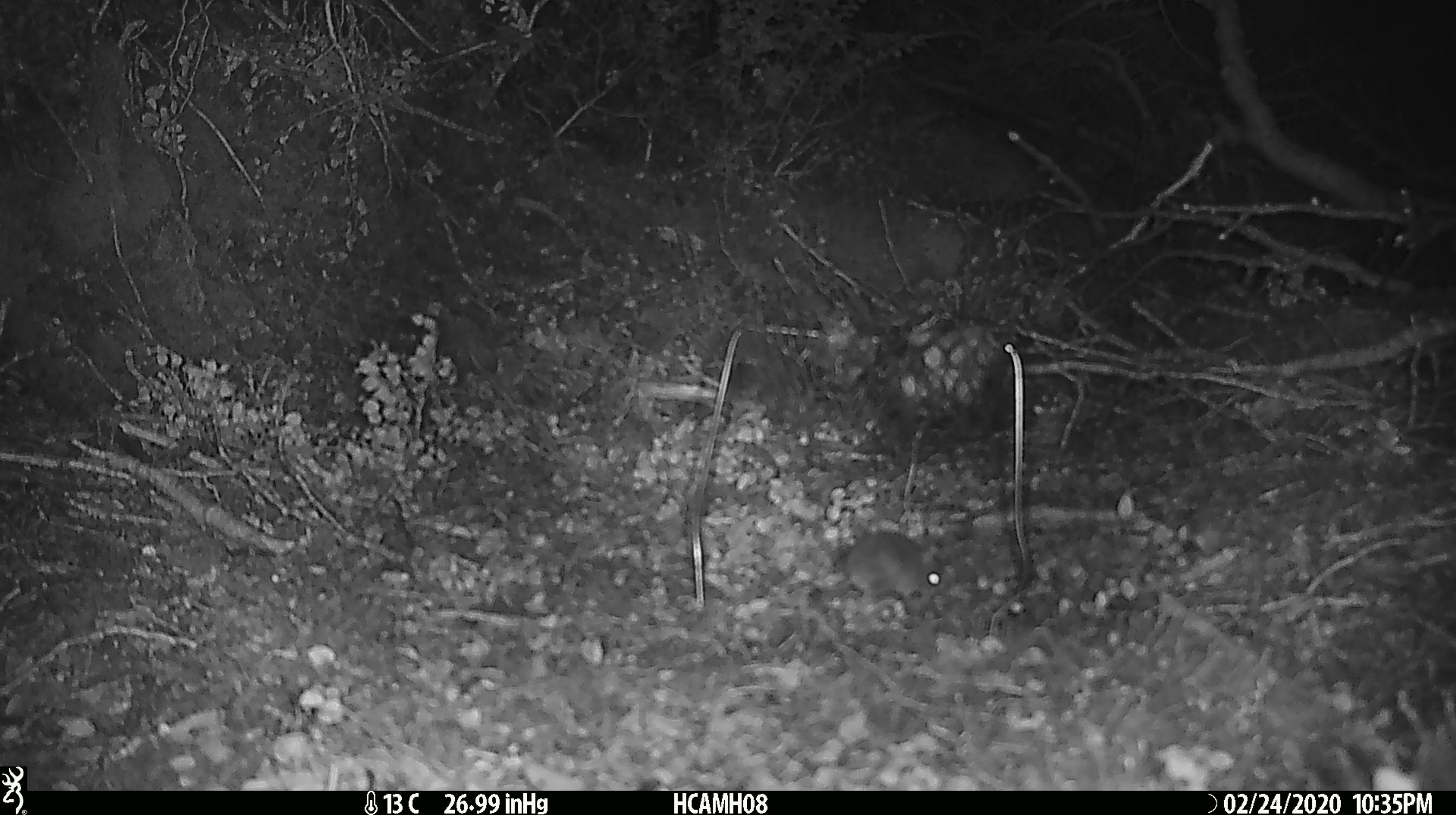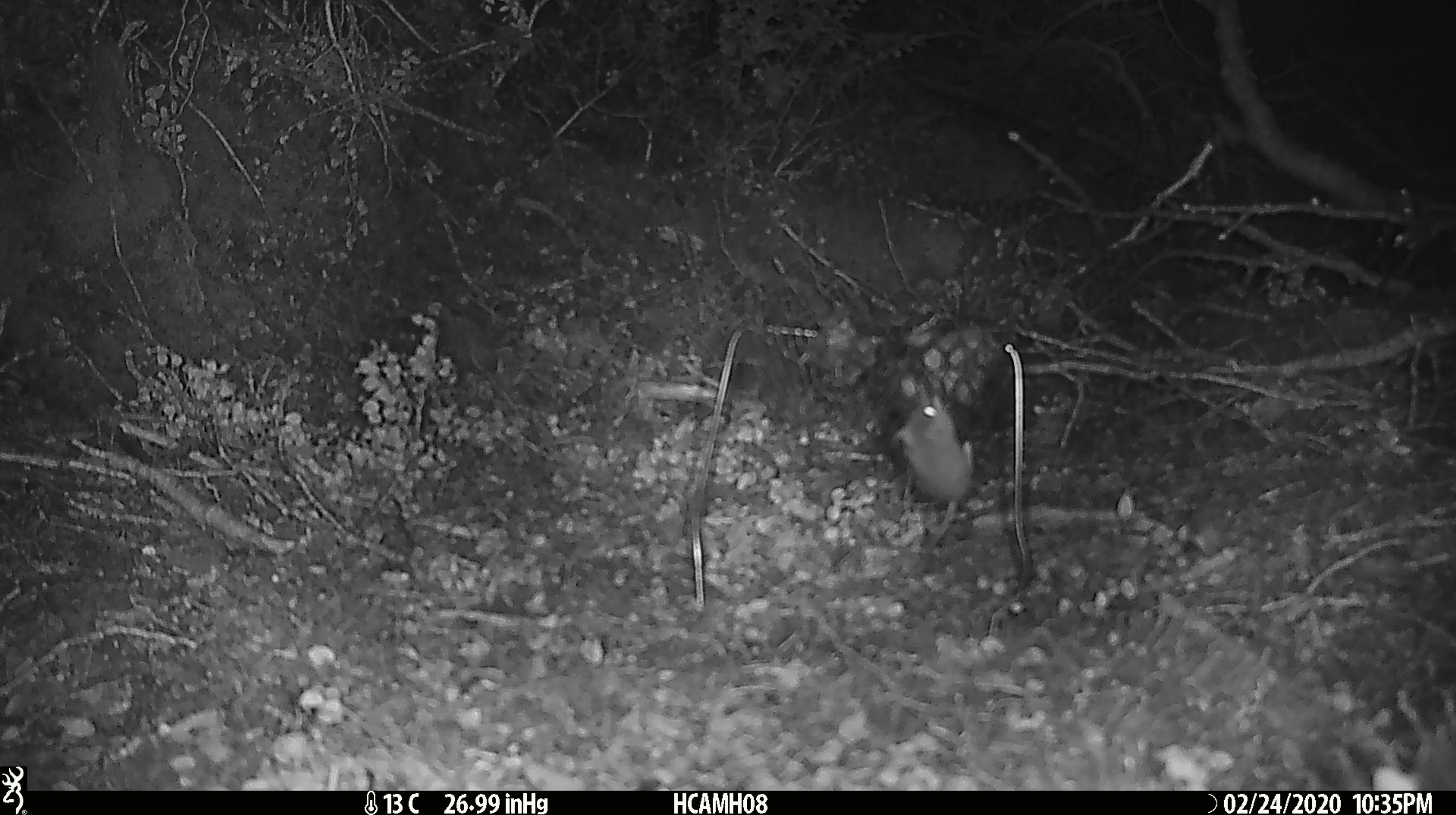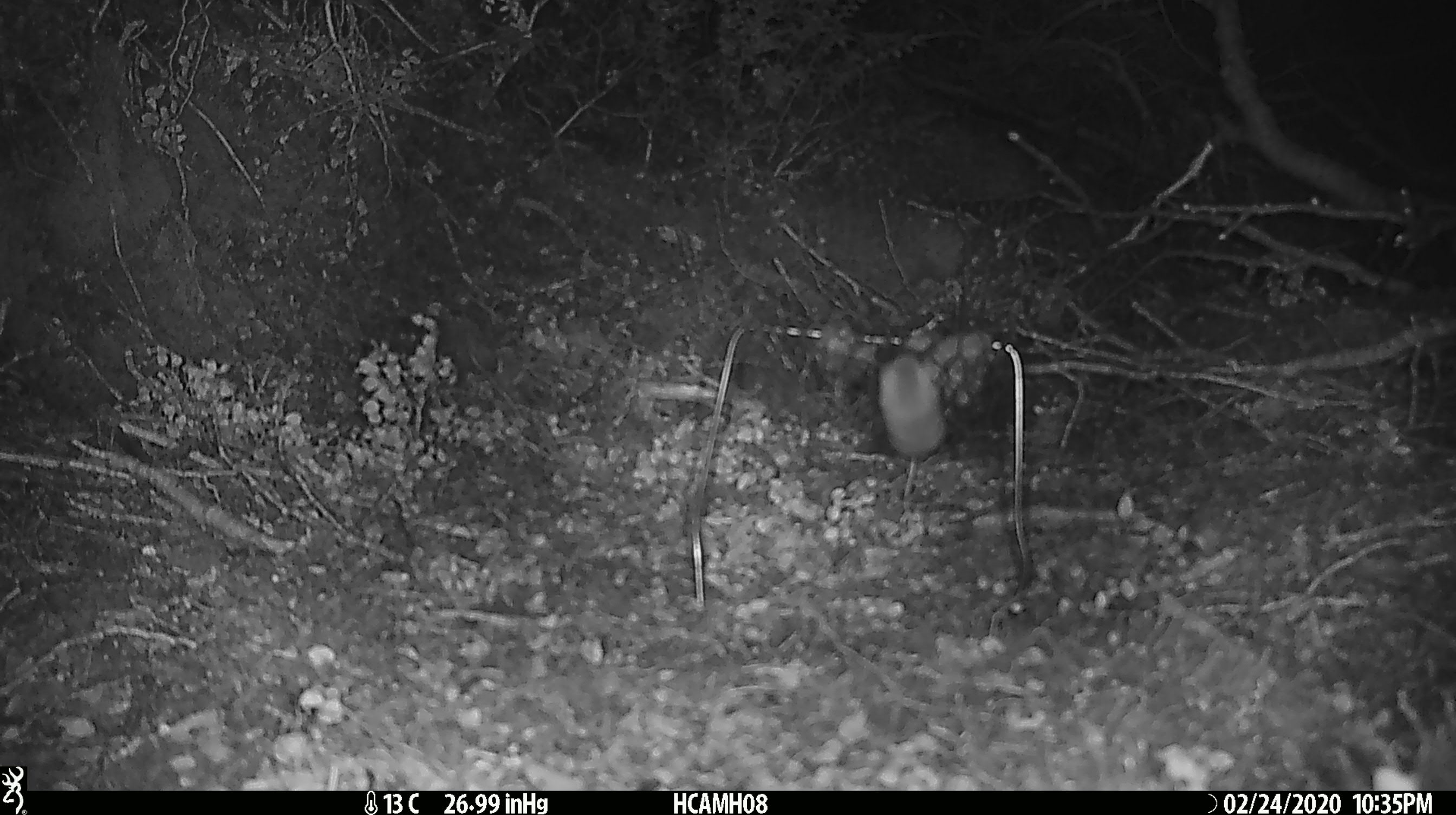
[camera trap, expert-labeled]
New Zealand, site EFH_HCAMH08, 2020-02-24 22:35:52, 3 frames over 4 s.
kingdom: Animalia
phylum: Chordata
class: Mammalia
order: Rodentia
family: Muridae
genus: Mus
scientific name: Mus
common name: mouse